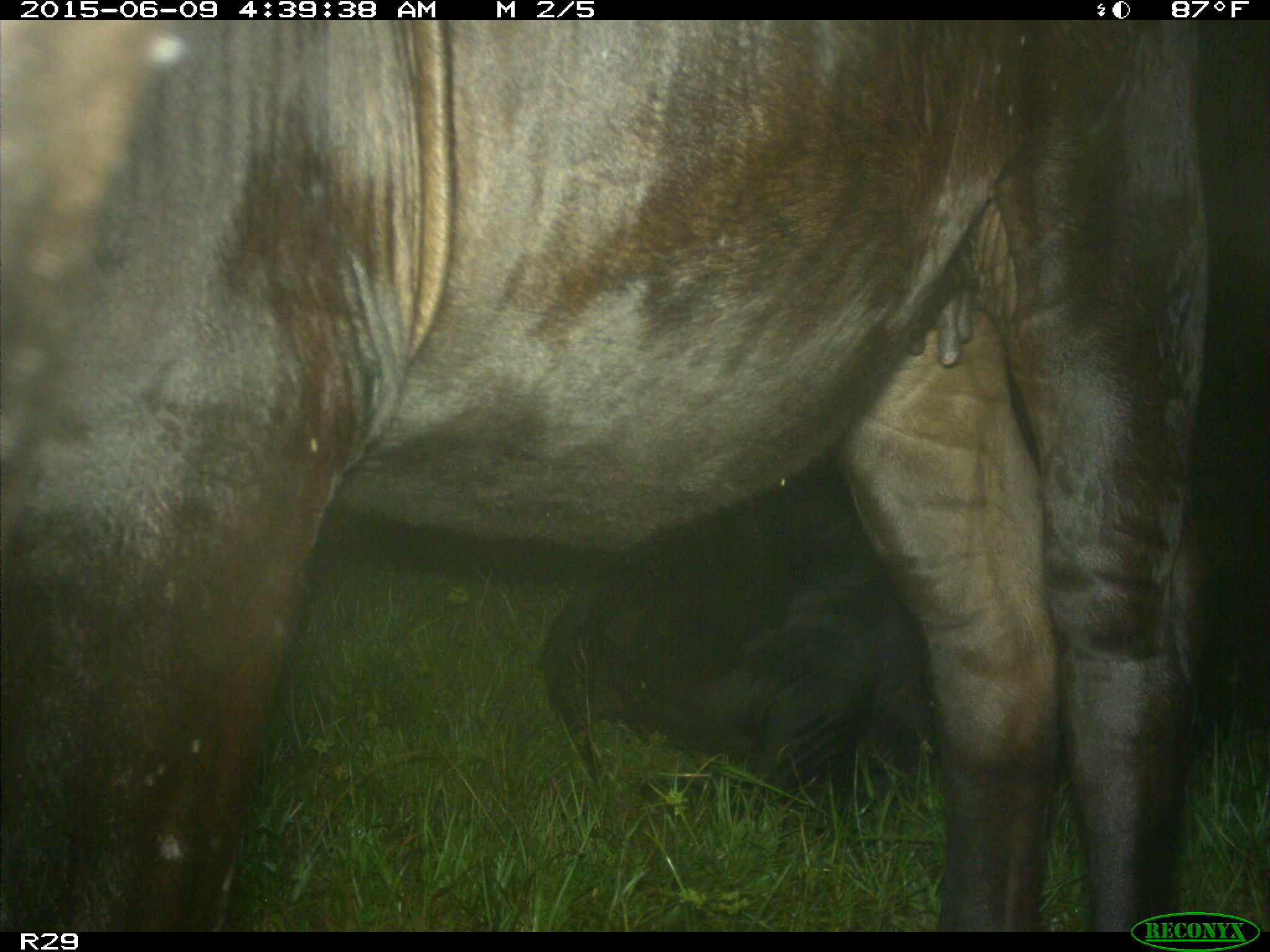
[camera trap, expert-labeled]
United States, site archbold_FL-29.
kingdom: Animalia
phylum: Chordata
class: Mammalia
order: Artiodactyla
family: Bovidae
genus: Bos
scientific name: Bos taurus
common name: domestic cow